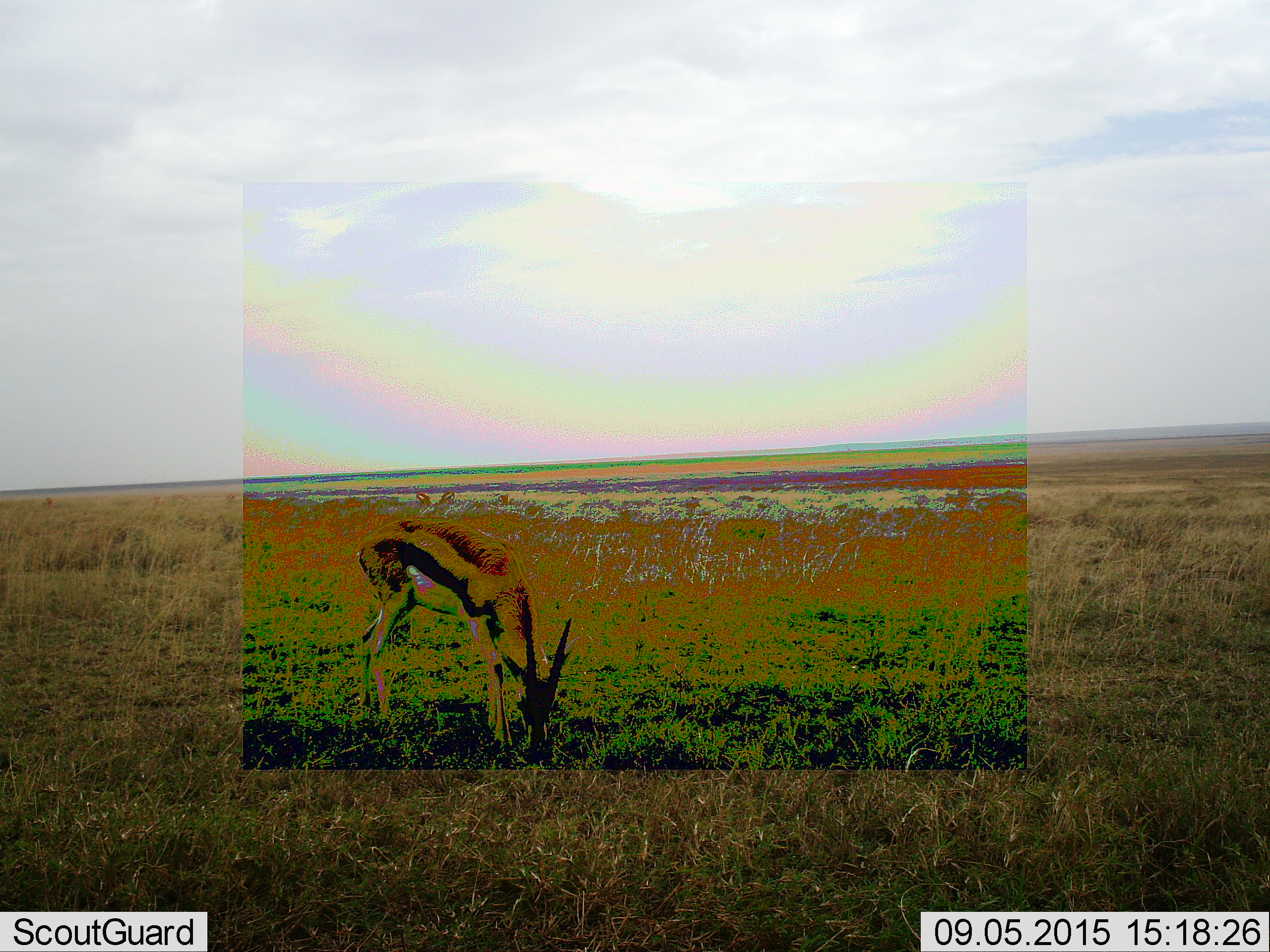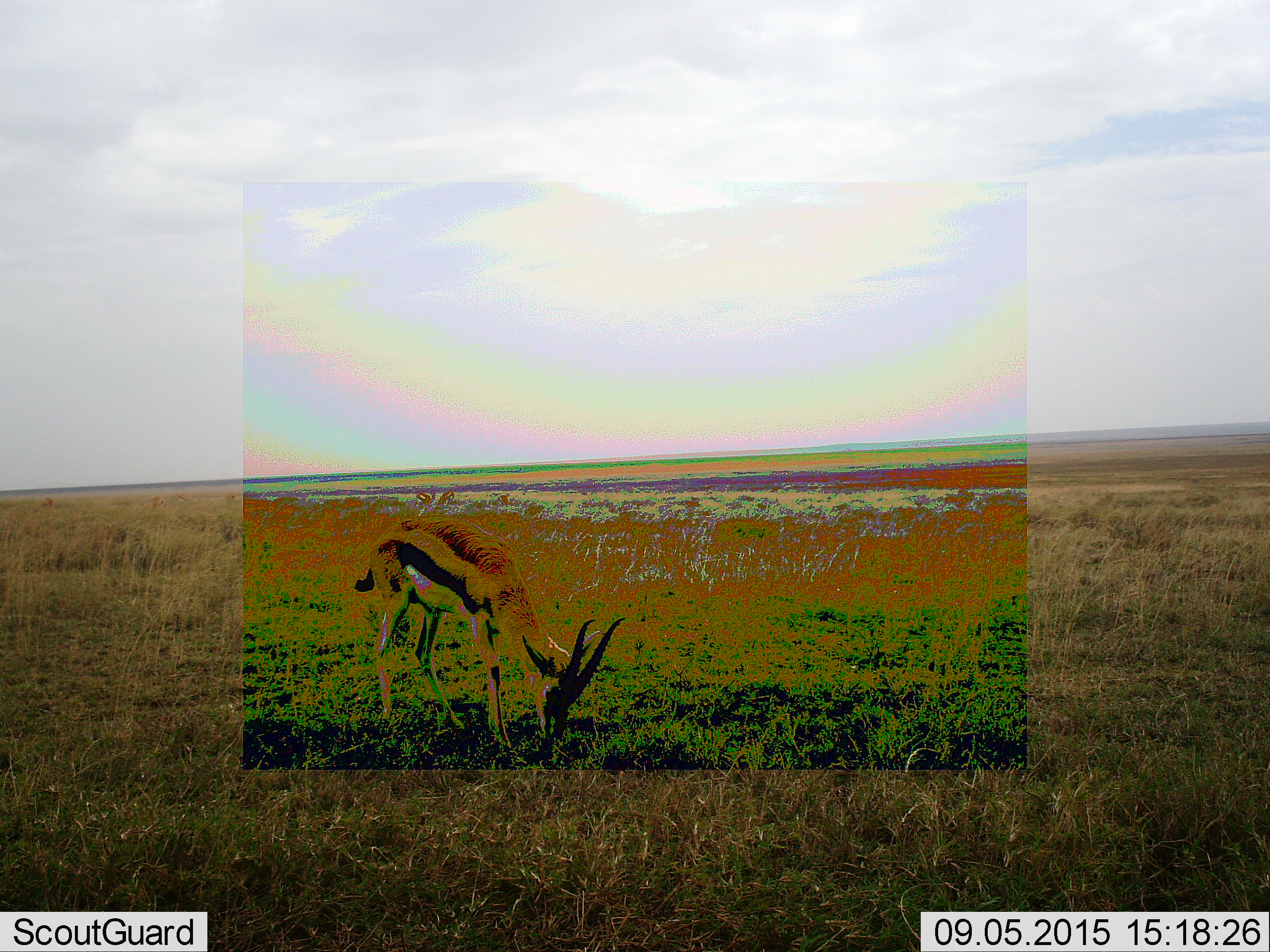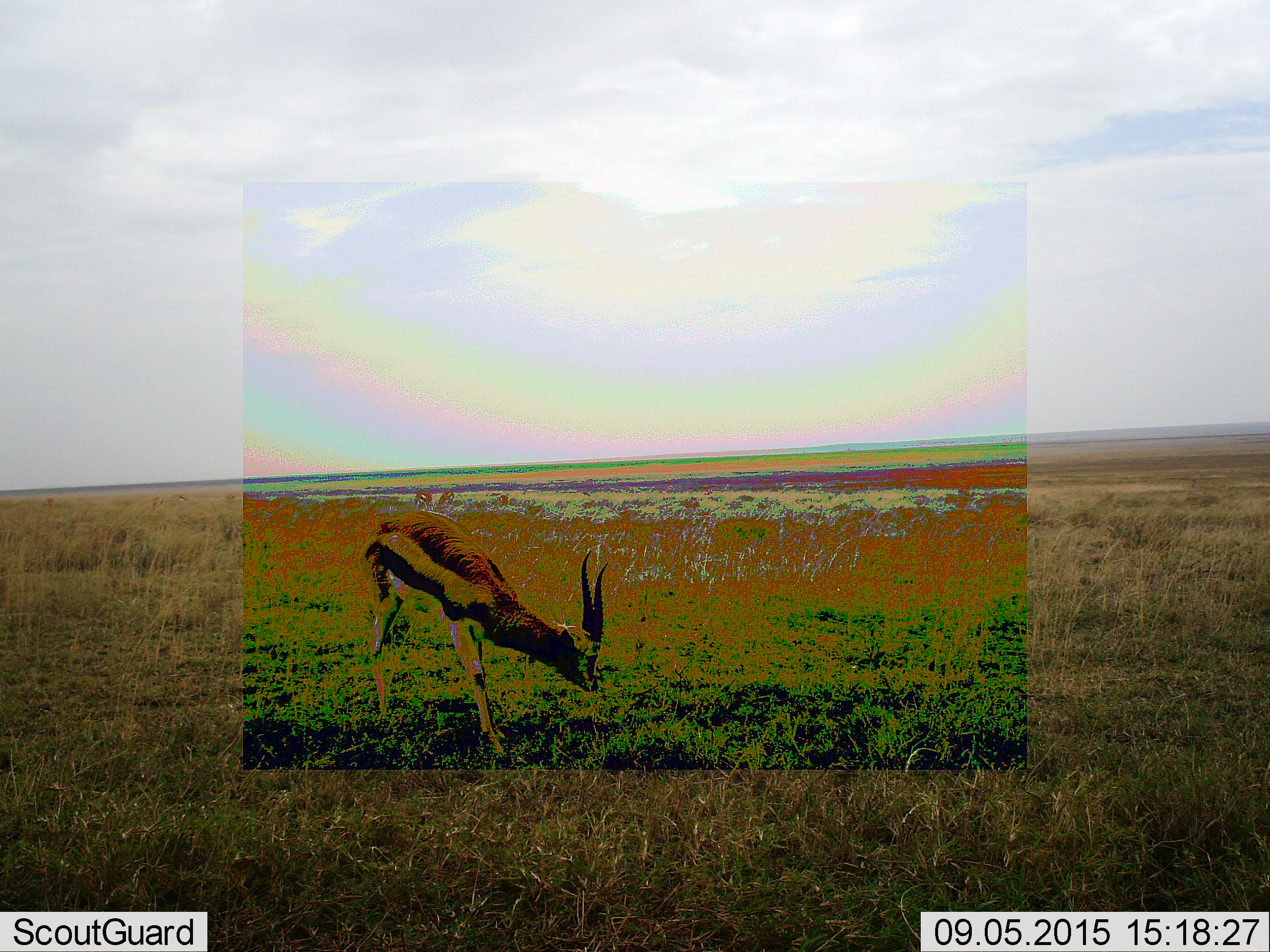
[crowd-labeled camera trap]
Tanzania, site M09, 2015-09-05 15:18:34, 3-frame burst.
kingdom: Animalia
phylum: Chordata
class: Mammalia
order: Artiodactyla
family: Bovidae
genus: Eudorcas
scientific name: Eudorcas thomsonii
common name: thomson's gazelle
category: gazellethomsons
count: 3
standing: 30%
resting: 0%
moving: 0%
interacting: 0%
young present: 0%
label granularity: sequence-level